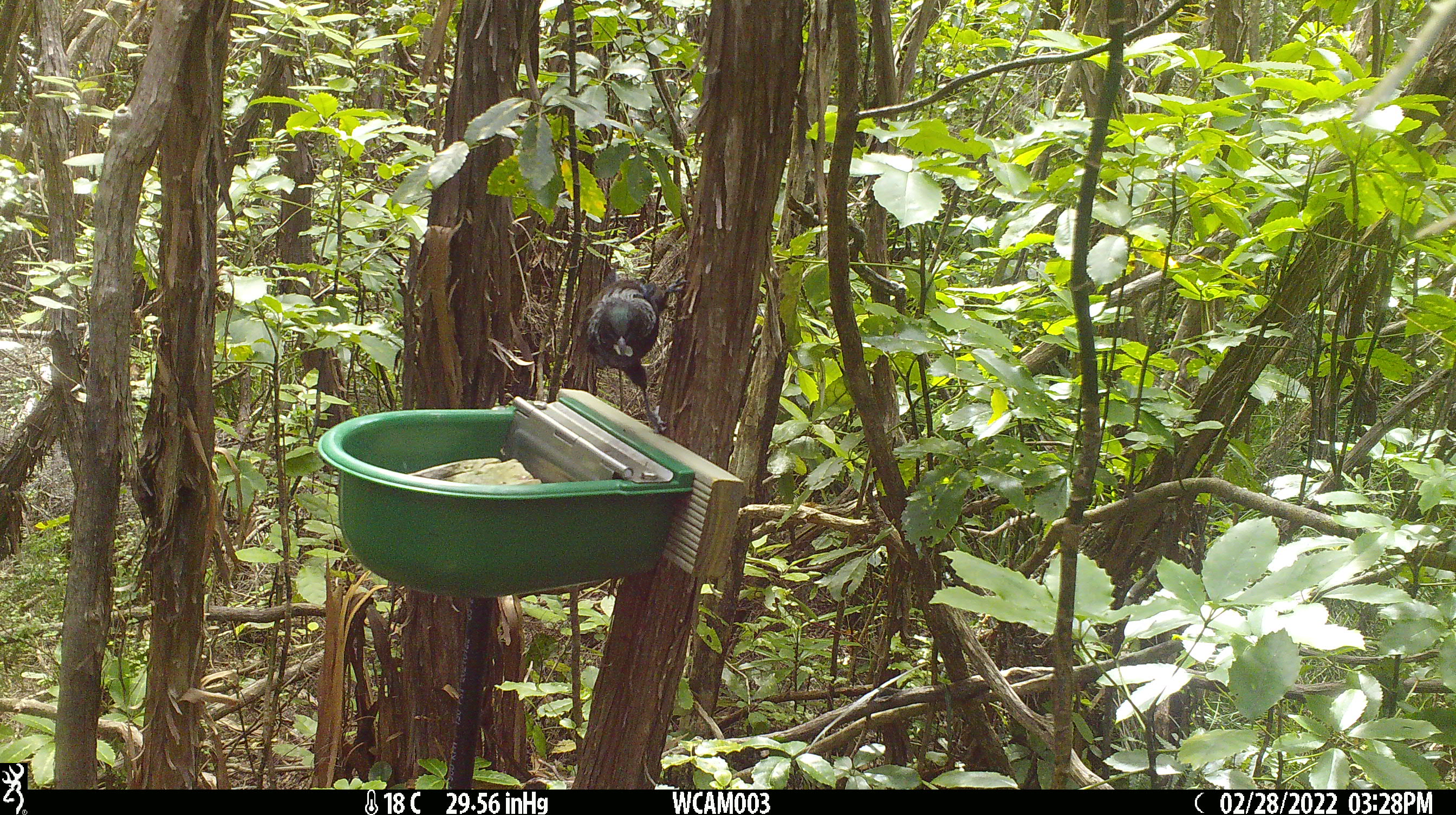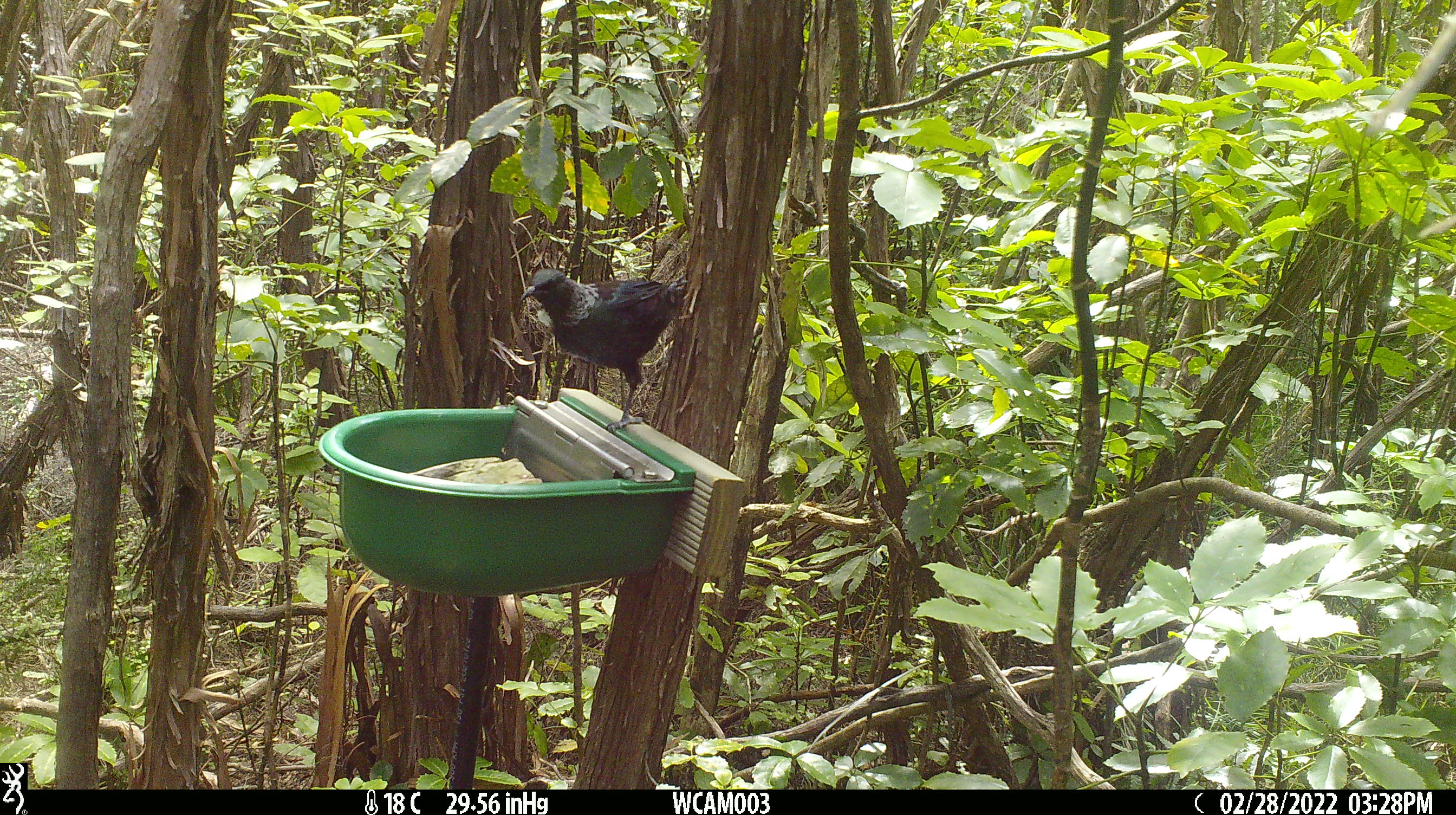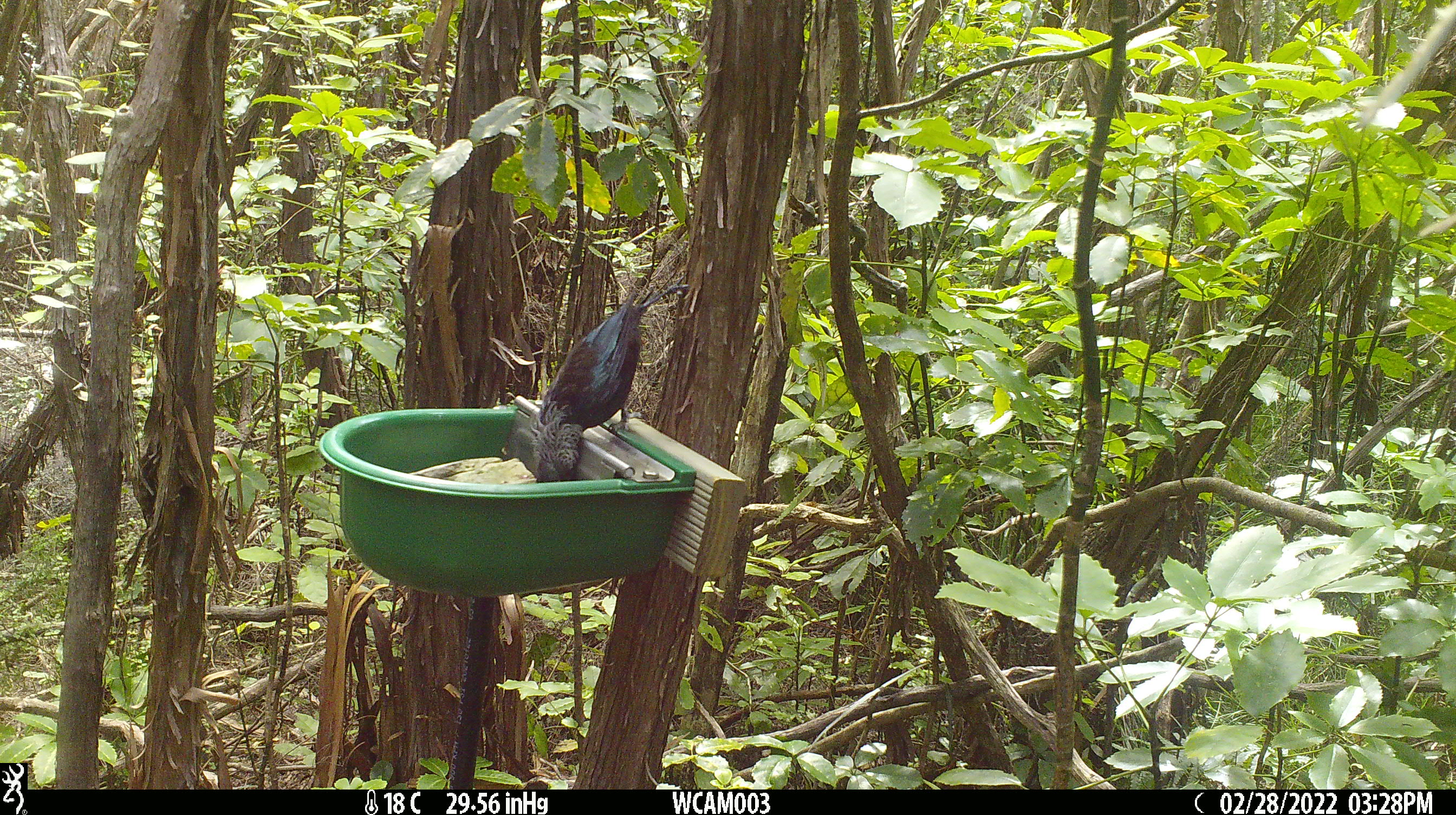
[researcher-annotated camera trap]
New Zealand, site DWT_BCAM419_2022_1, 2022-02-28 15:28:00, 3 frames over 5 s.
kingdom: Animalia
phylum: Chordata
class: Aves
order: Passeriformes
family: Meliphagidae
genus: Prosthemadera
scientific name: Prosthemadera novaeseelandiae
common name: tui